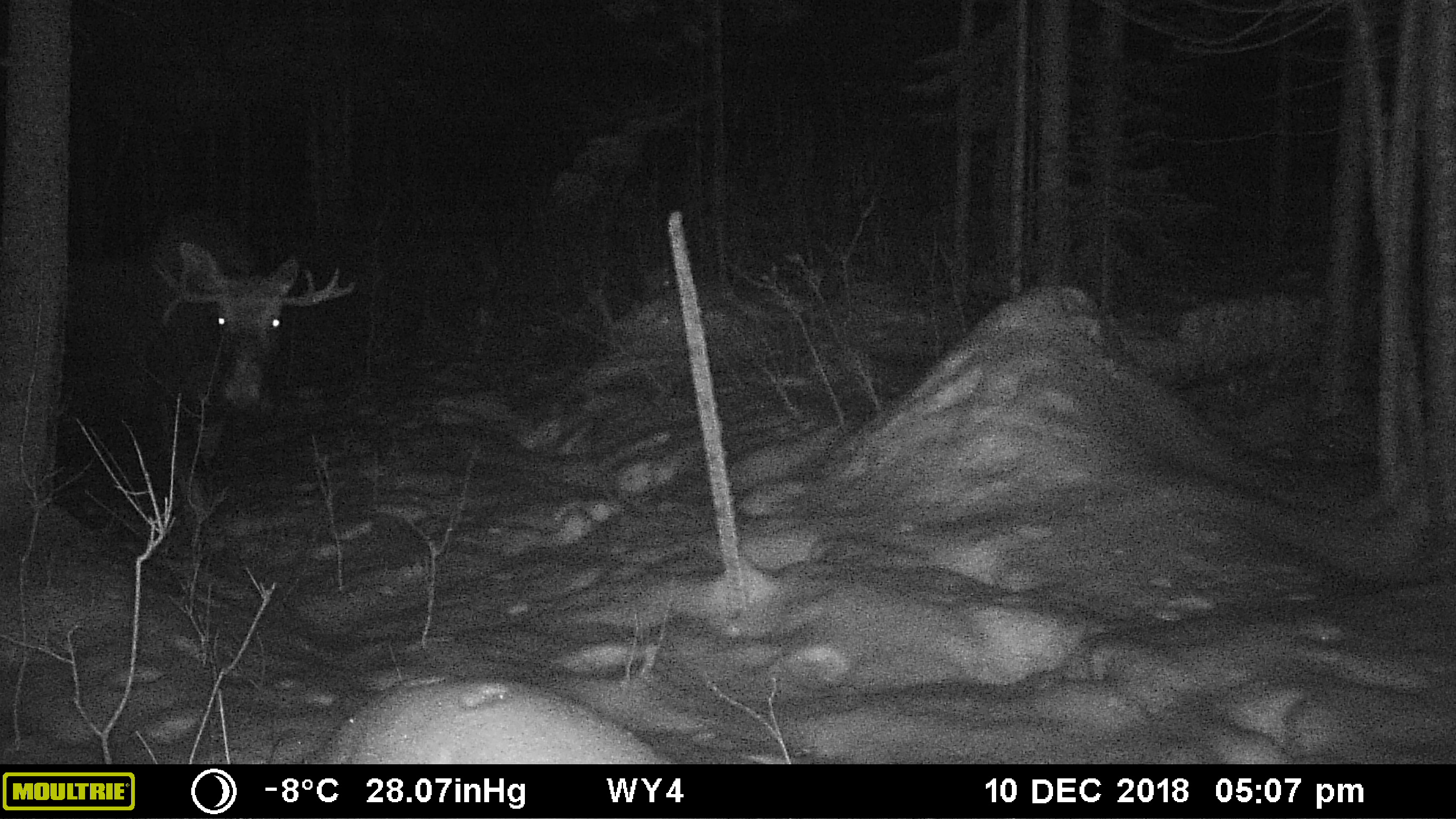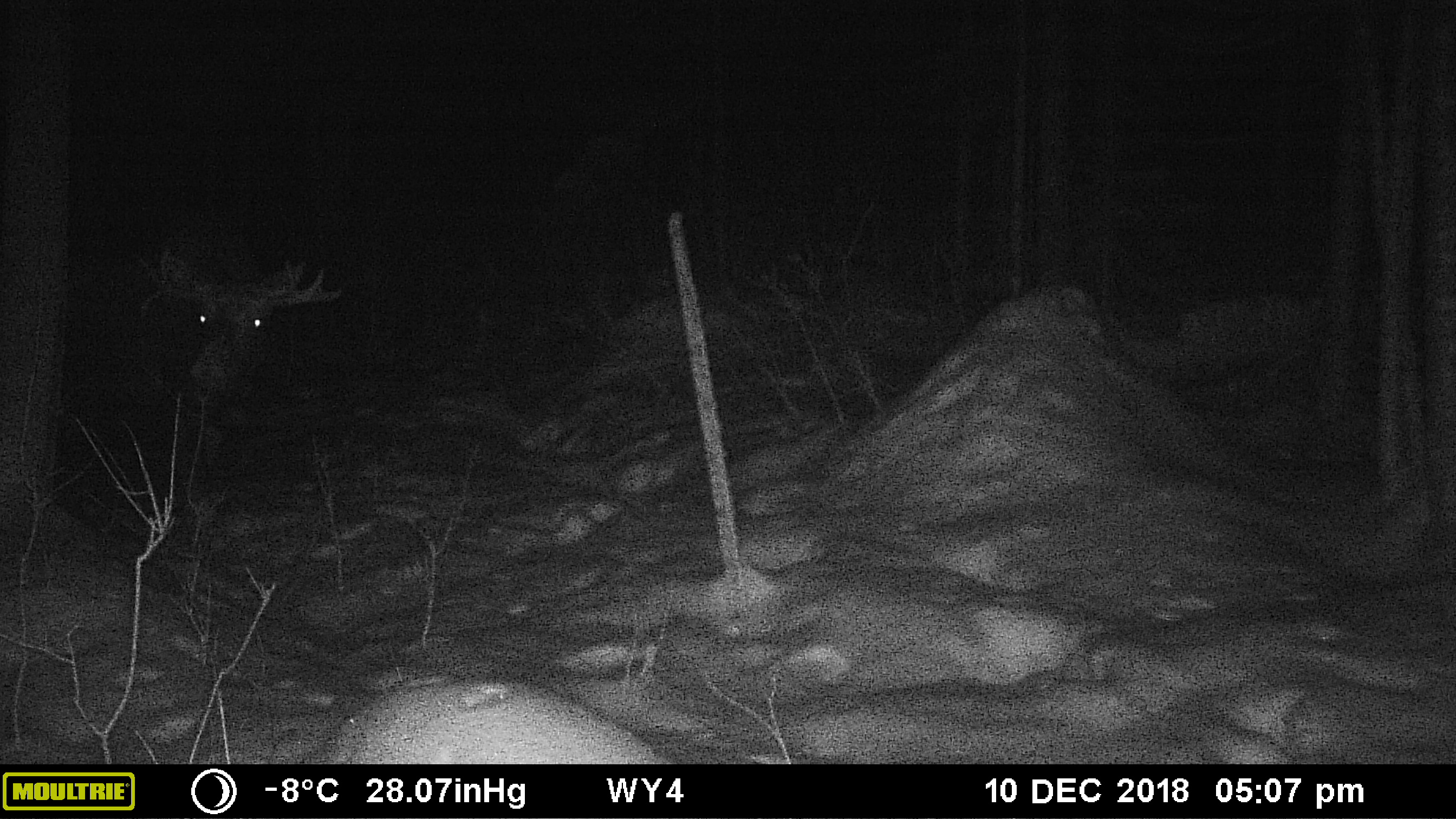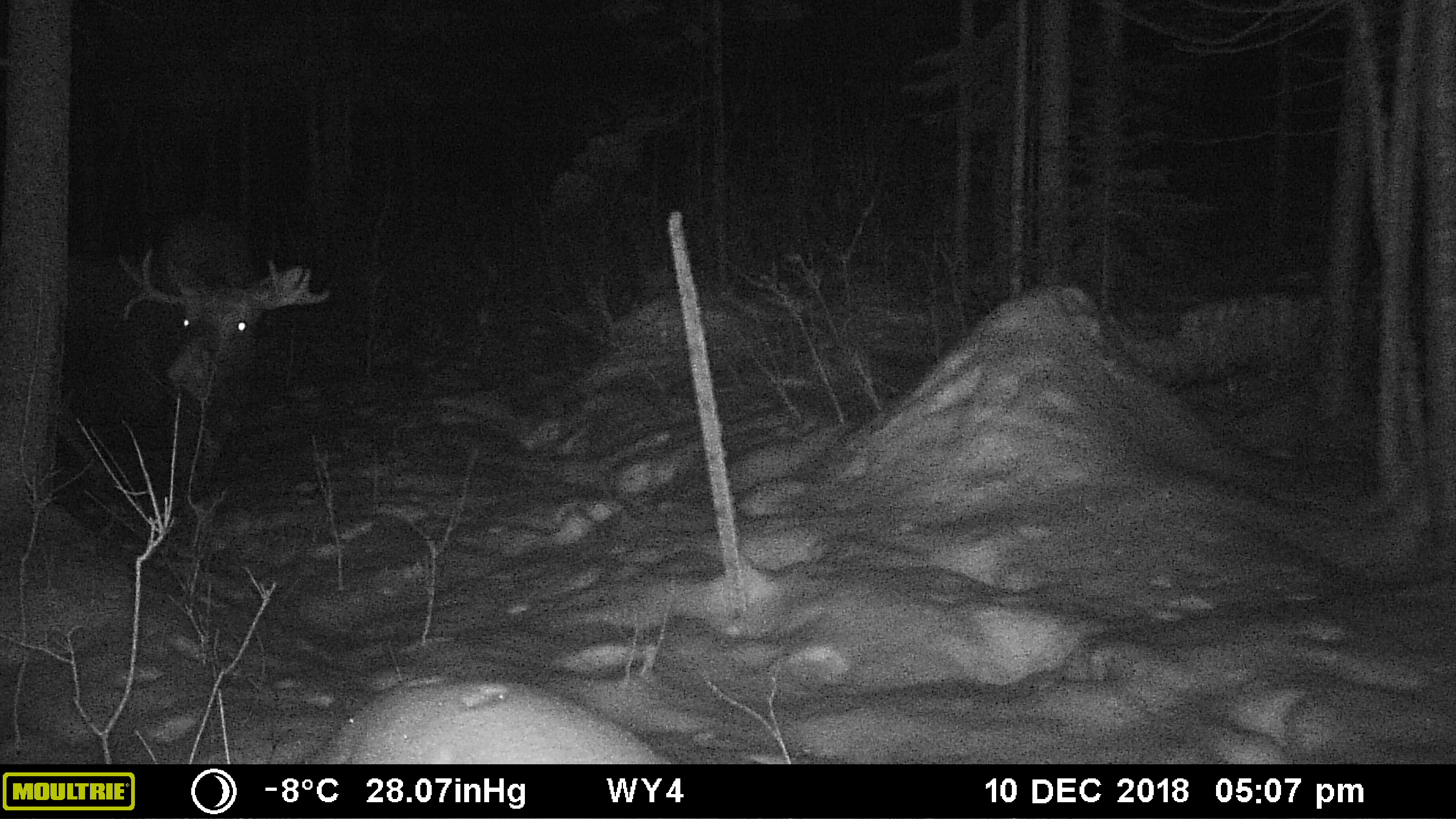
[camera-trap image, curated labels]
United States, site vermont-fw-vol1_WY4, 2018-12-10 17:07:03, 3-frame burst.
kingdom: Animalia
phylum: Chordata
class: Mammalia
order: Artiodactyla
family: Cervidae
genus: Alces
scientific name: Alces alces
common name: moose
Moose (Alces alces).